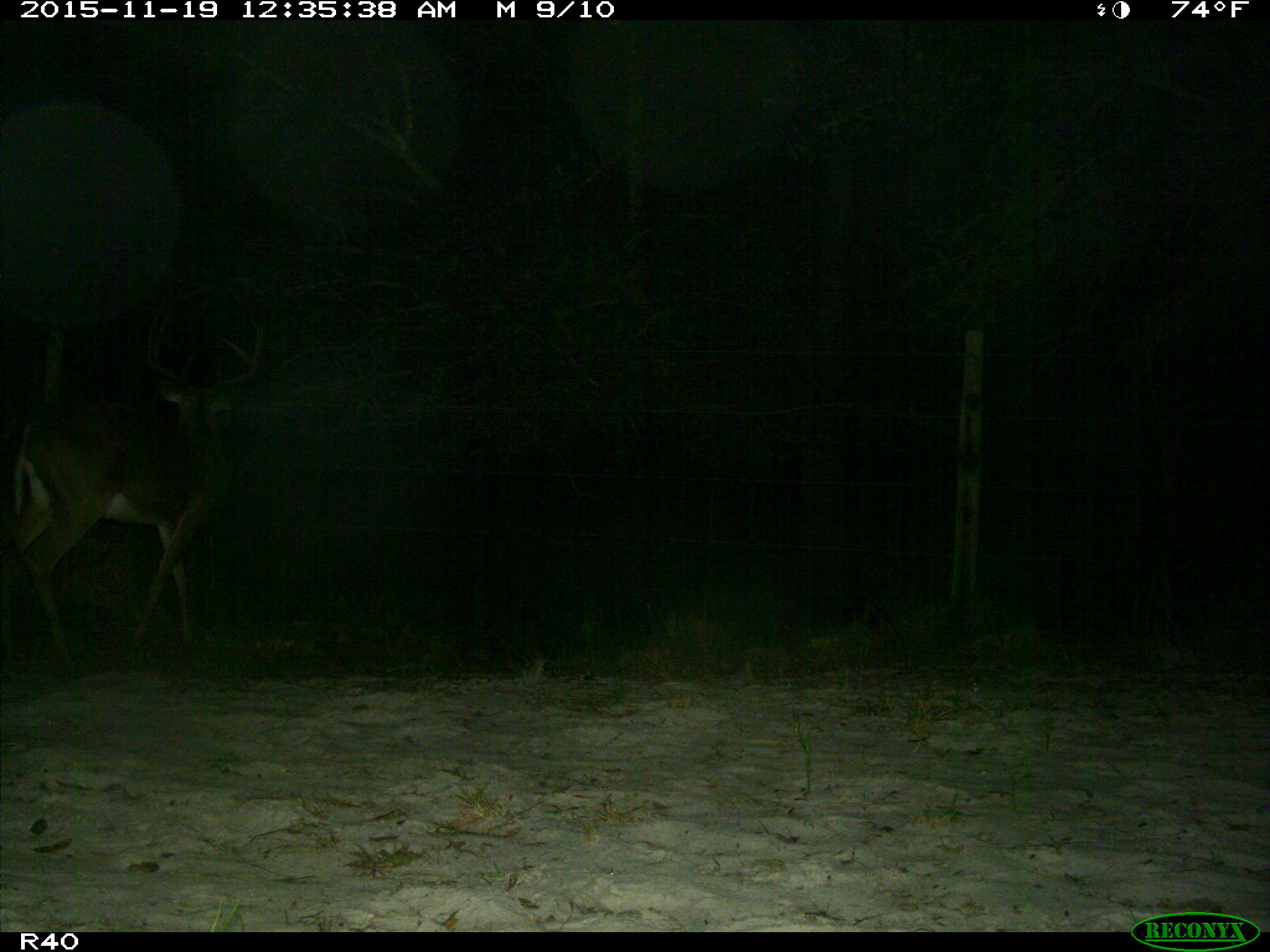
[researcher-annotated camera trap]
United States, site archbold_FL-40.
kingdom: Animalia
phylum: Chordata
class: Mammalia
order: Artiodactyla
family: Cervidae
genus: Odocoileus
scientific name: Odocoileus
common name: deer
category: unidentified deer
Unidentified deer (deer) (Odocoileus).